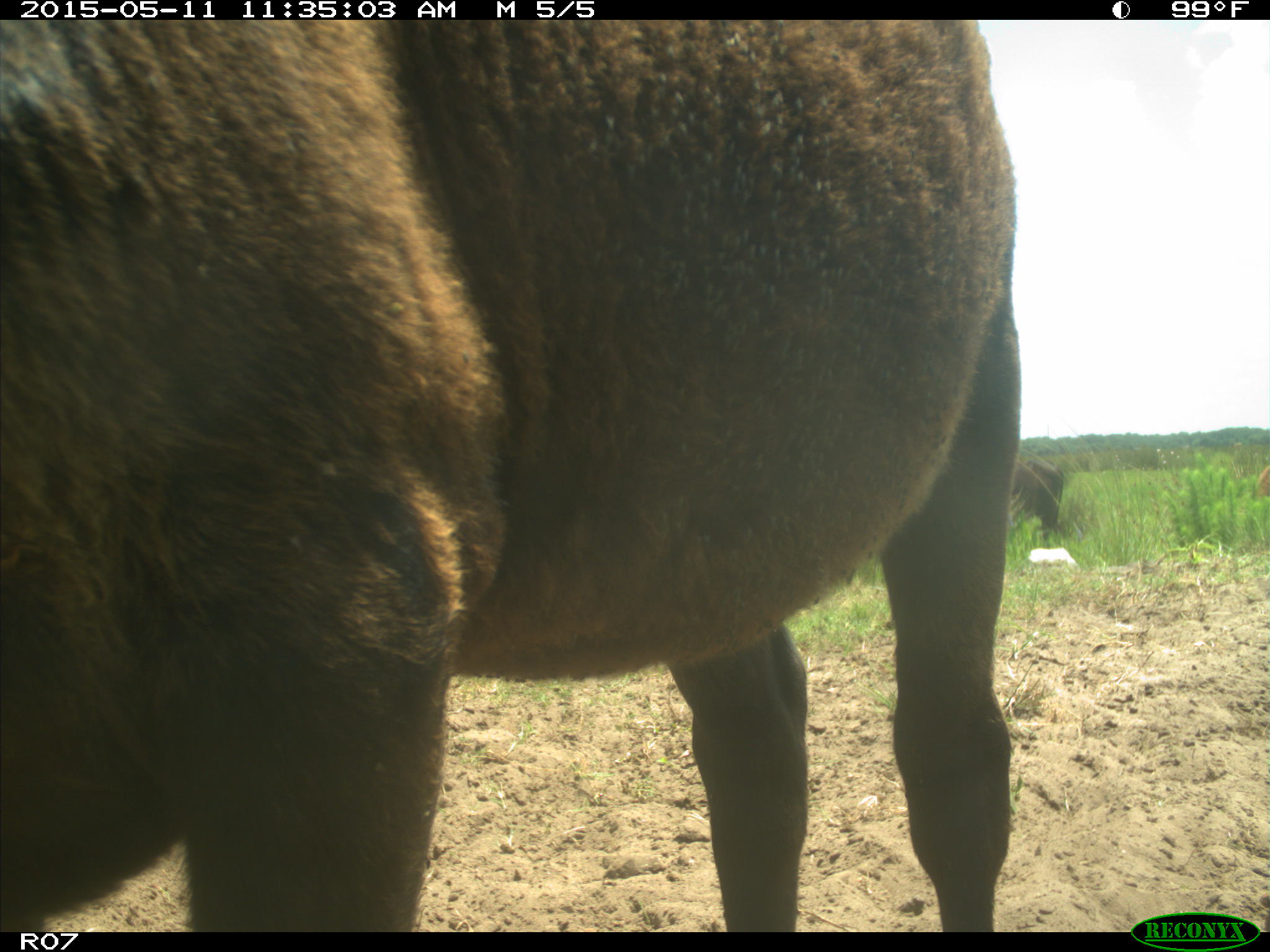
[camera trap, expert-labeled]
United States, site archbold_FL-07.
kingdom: Animalia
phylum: Chordata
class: Mammalia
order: Artiodactyla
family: Bovidae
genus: Bos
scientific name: Bos taurus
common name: domestic cow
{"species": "Bos taurus (domestic cow)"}